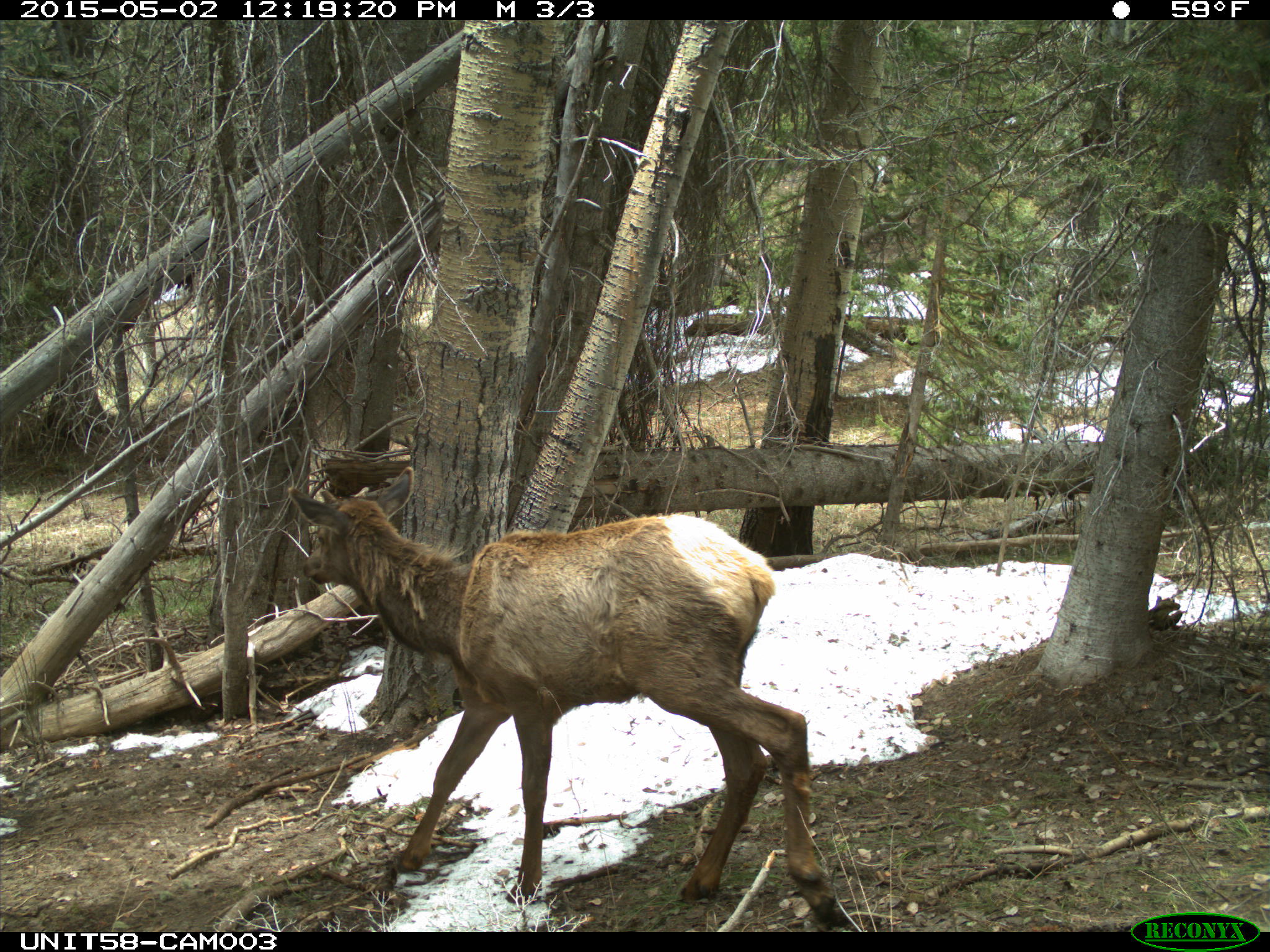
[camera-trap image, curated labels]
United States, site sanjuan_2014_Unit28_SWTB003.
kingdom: Animalia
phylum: Chordata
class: Mammalia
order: Artiodactyla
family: Cervidae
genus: Cervus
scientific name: Cervus elaphus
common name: red deer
Cervus elaphus (red deer).